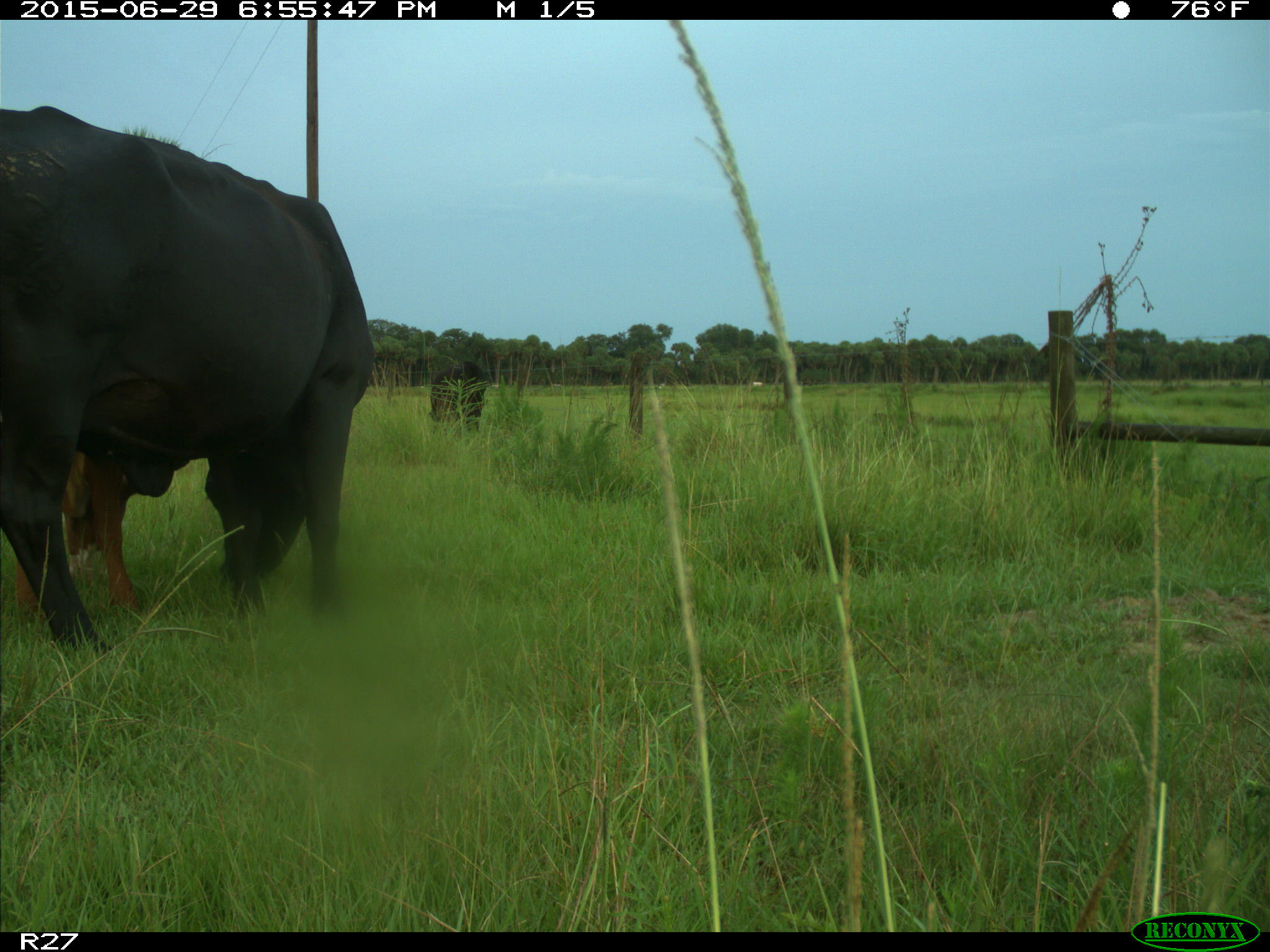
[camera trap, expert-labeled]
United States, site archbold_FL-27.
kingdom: Animalia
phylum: Chordata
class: Mammalia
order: Artiodactyla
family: Bovidae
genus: Bos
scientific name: Bos taurus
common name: domestic cow